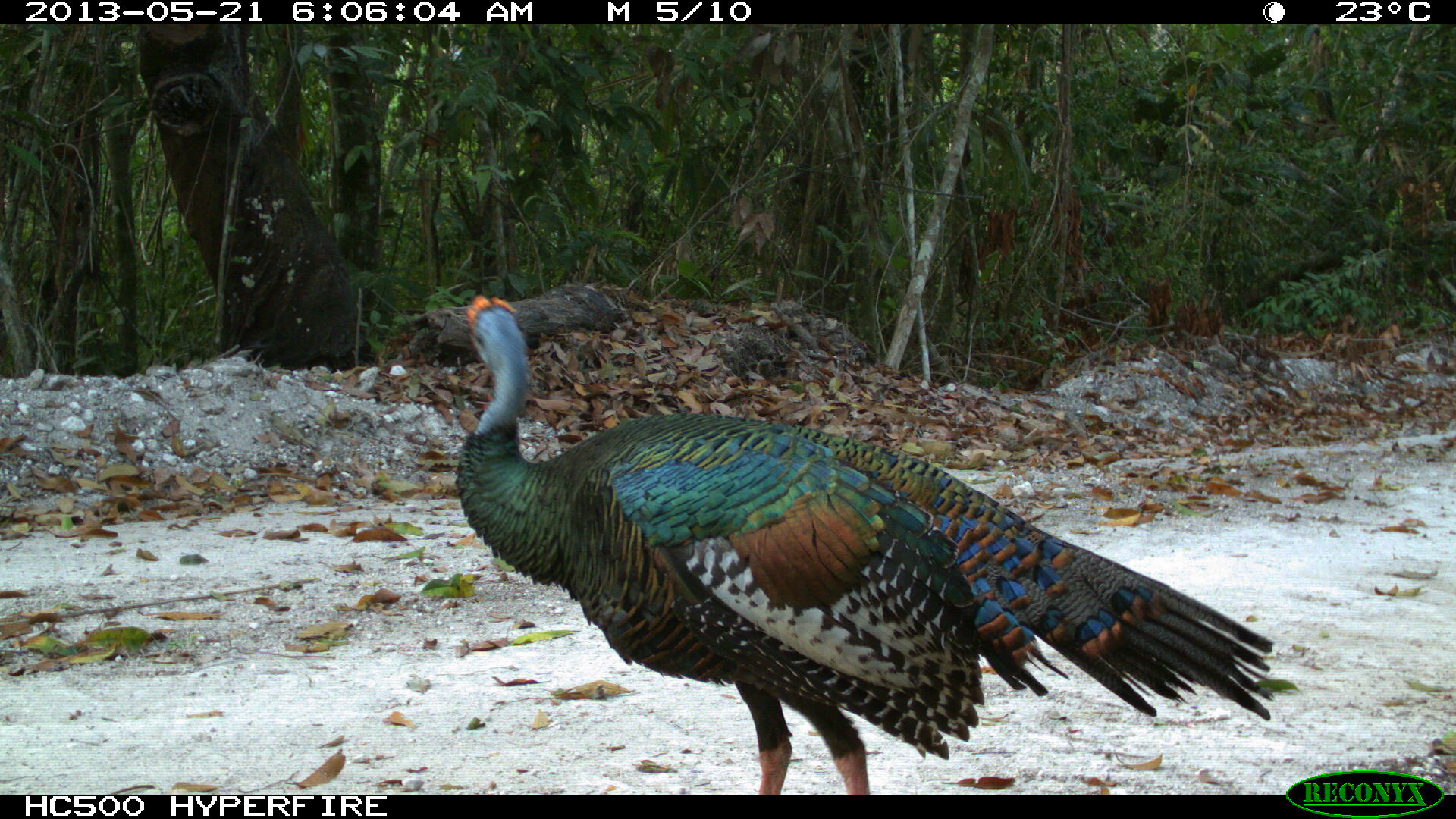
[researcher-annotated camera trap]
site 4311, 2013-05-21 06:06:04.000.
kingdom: Animalia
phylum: Chordata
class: Aves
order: Galliformes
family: Phasianidae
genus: Meleagris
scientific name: Meleagris ocellata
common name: ocellated turkey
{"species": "Meleagris ocellata (ocellated turkey)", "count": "1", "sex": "male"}